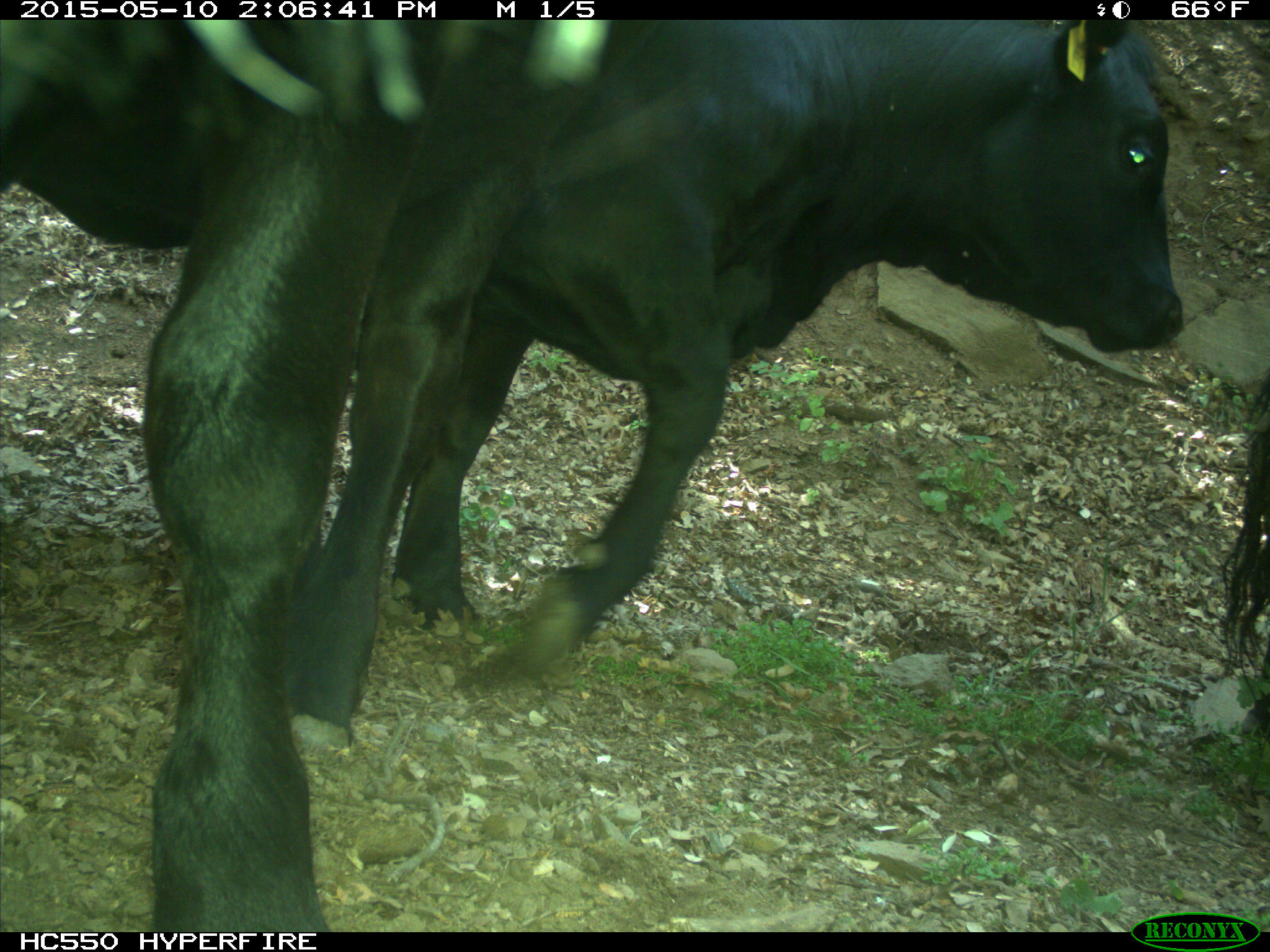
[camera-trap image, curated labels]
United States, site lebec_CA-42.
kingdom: Animalia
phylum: Chordata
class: Mammalia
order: Artiodactyla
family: Bovidae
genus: Bos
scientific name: Bos taurus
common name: domestic cow